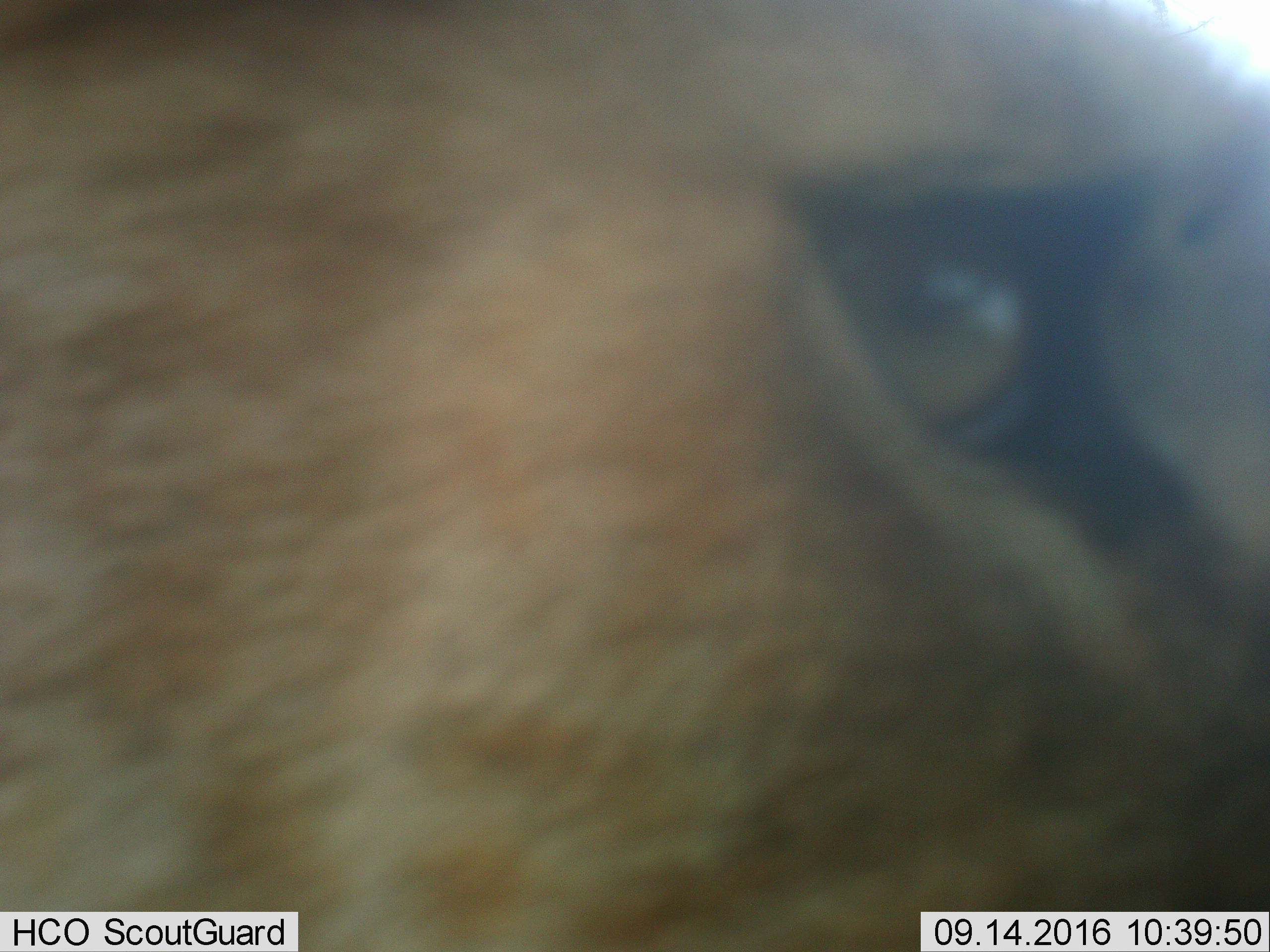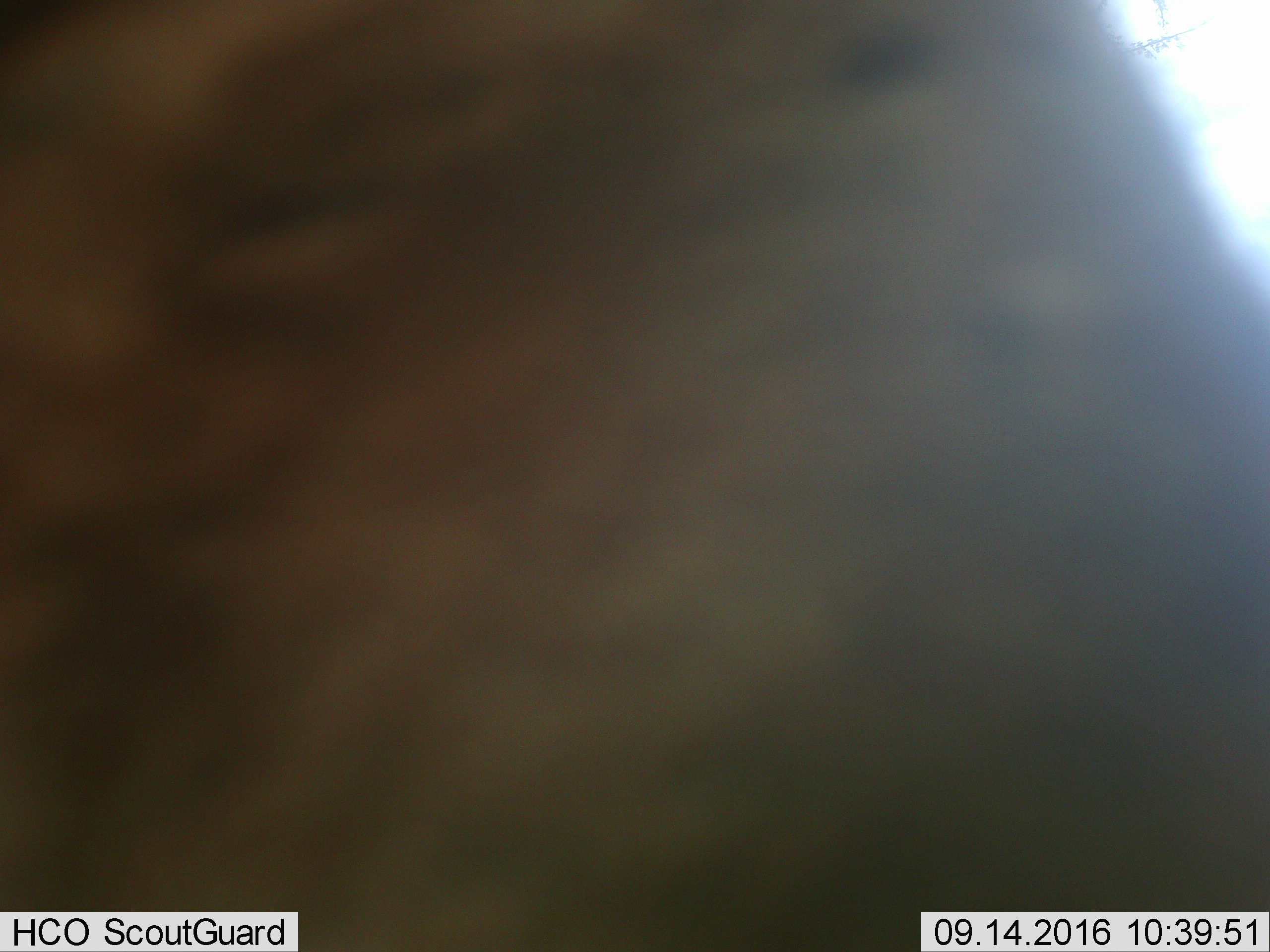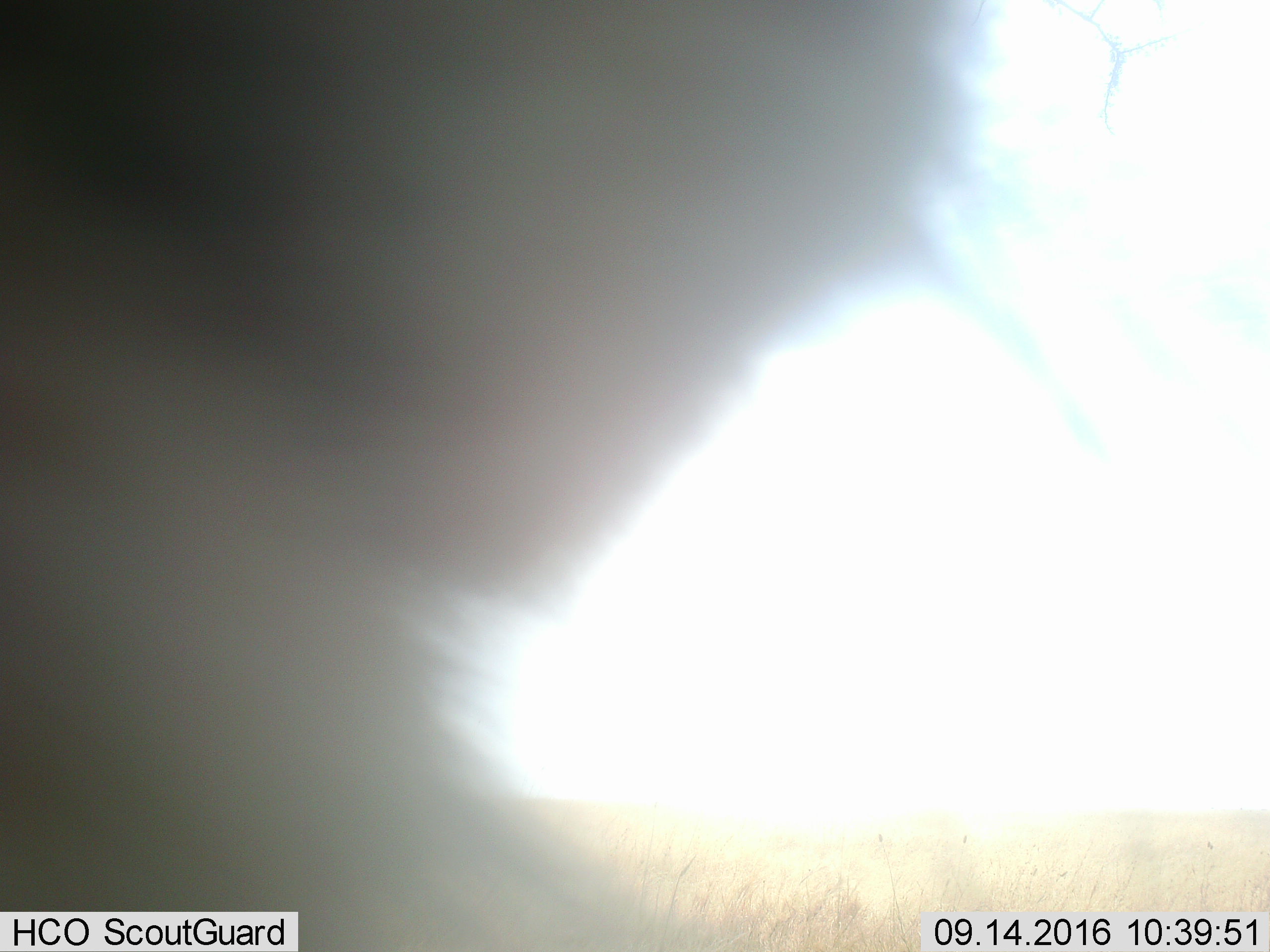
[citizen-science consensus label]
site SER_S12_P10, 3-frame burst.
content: unidentified animal